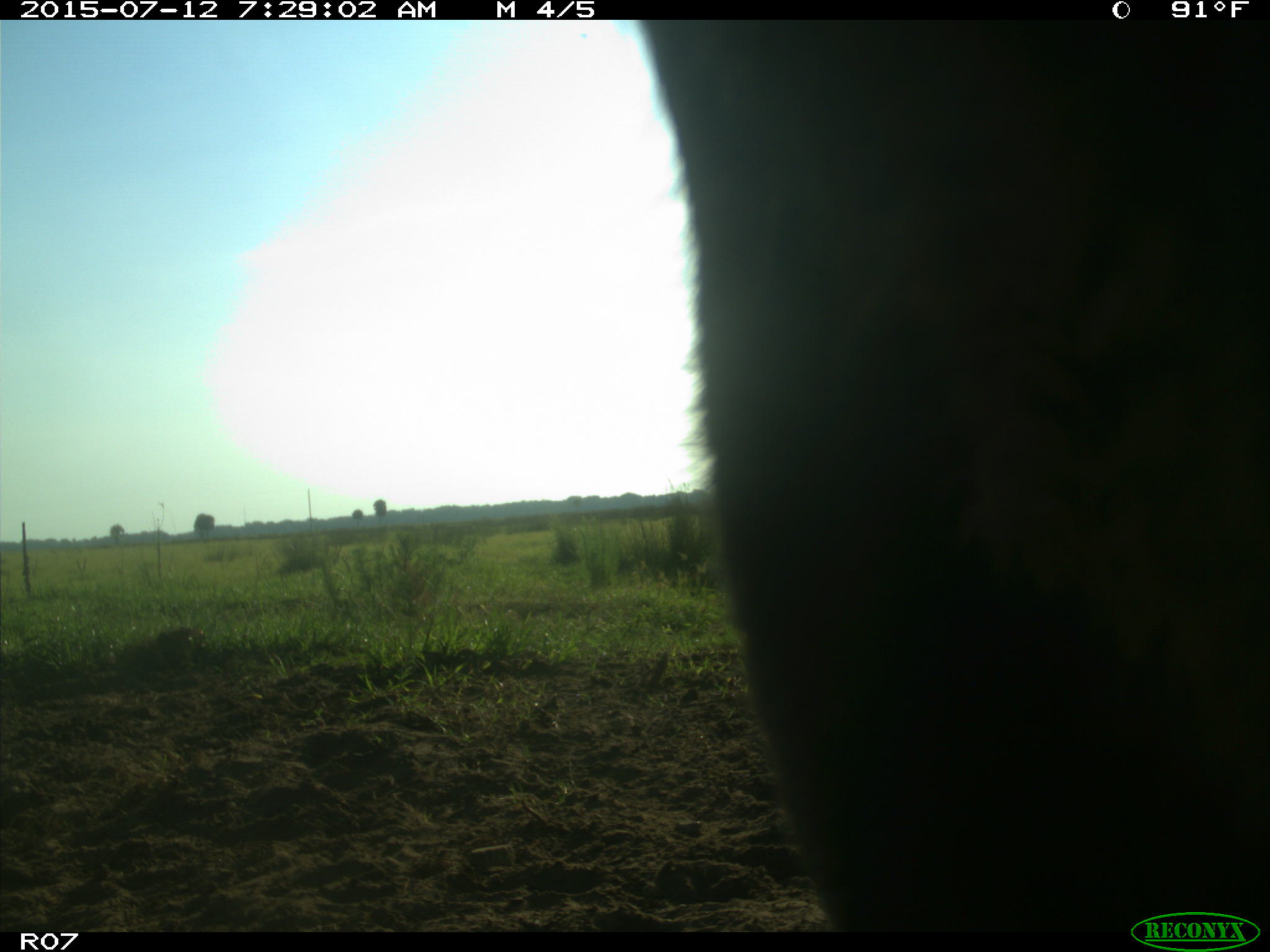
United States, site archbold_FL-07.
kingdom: Animalia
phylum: Chordata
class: Mammalia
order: Artiodactyla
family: Bovidae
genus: Bos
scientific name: Bos taurus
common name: domestic cow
Bos taurus (domestic cow).